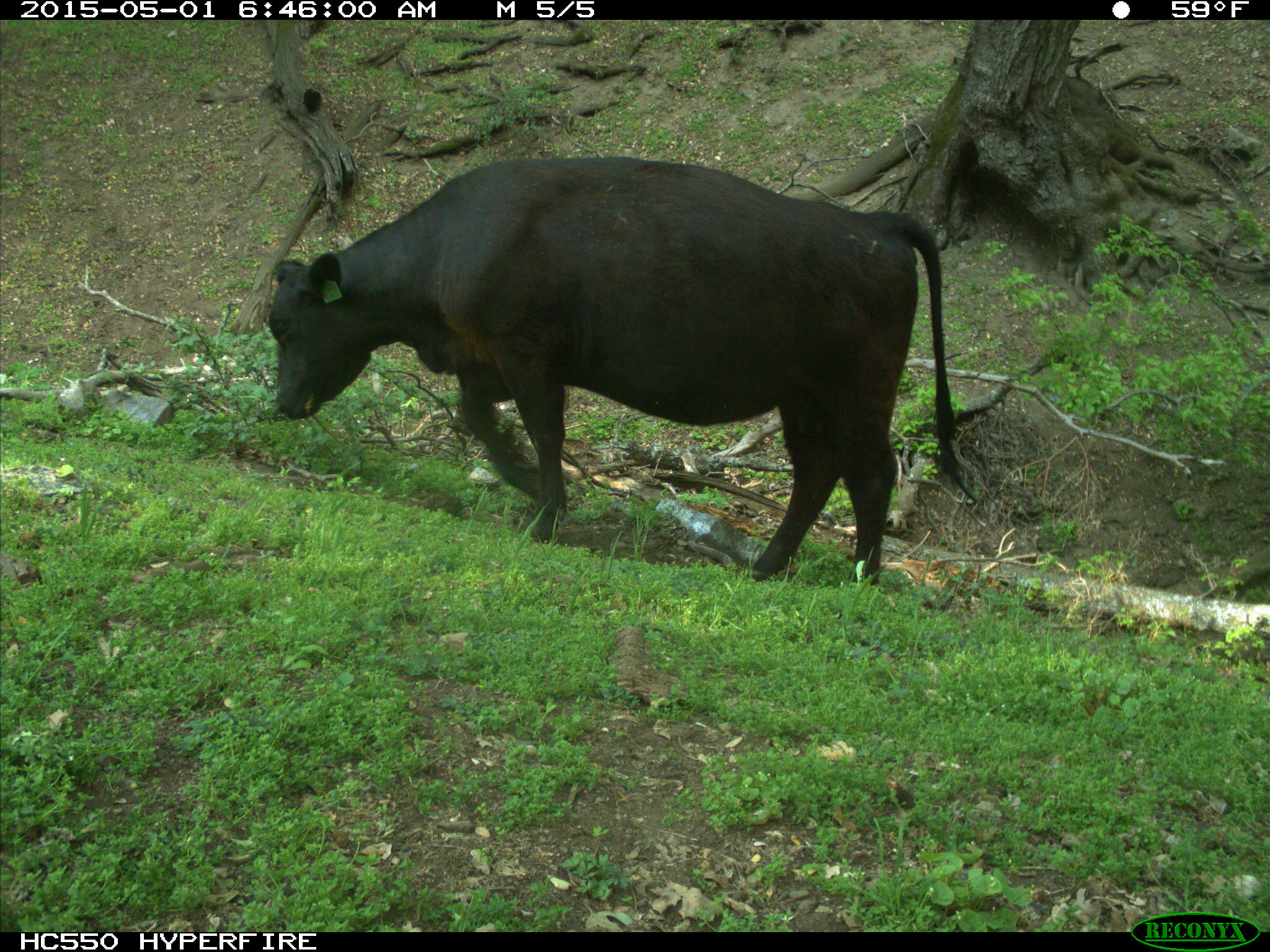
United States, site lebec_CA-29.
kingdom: Animalia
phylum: Chordata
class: Mammalia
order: Artiodactyla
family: Bovidae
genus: Bos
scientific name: Bos taurus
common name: domestic cow